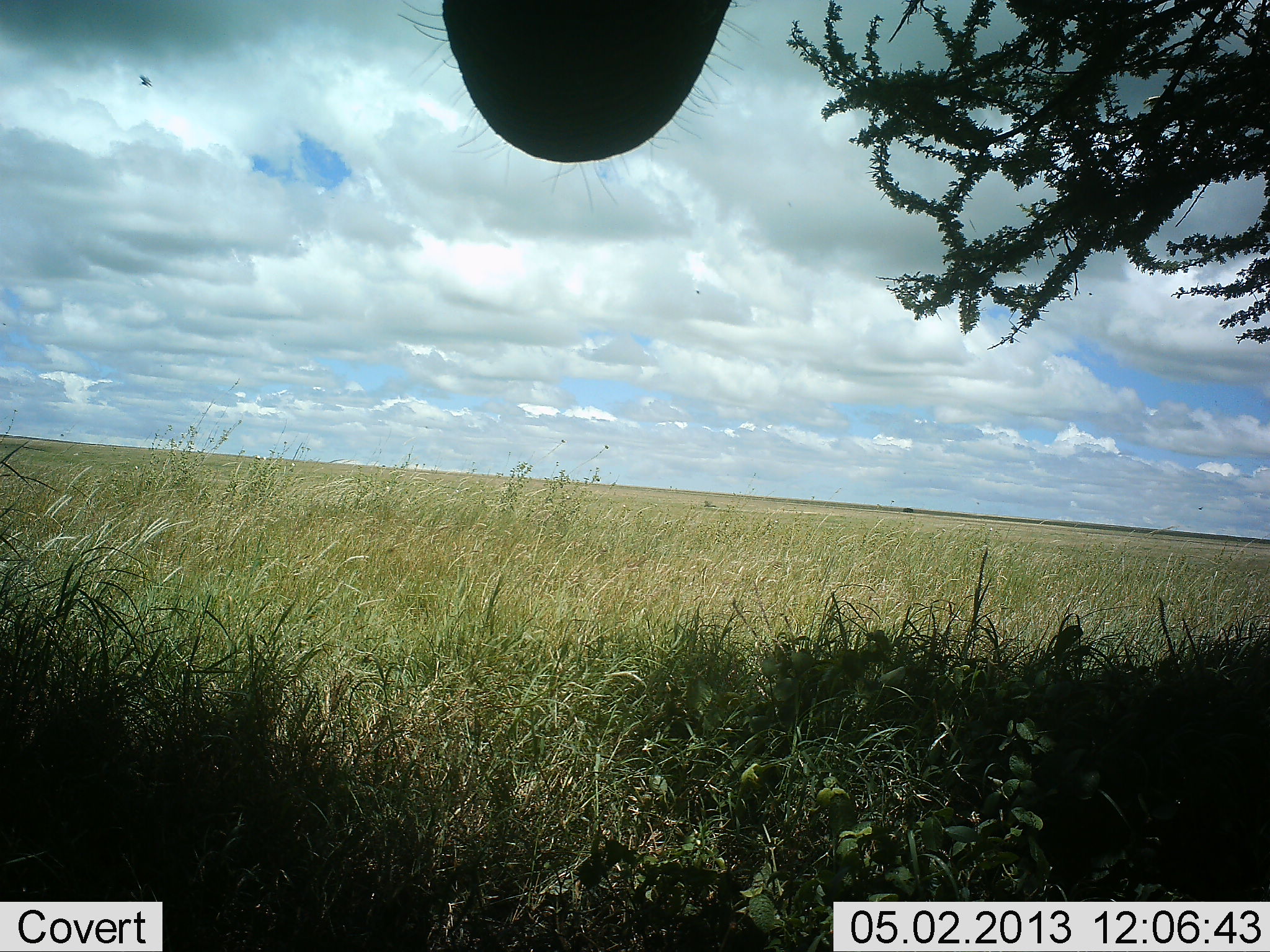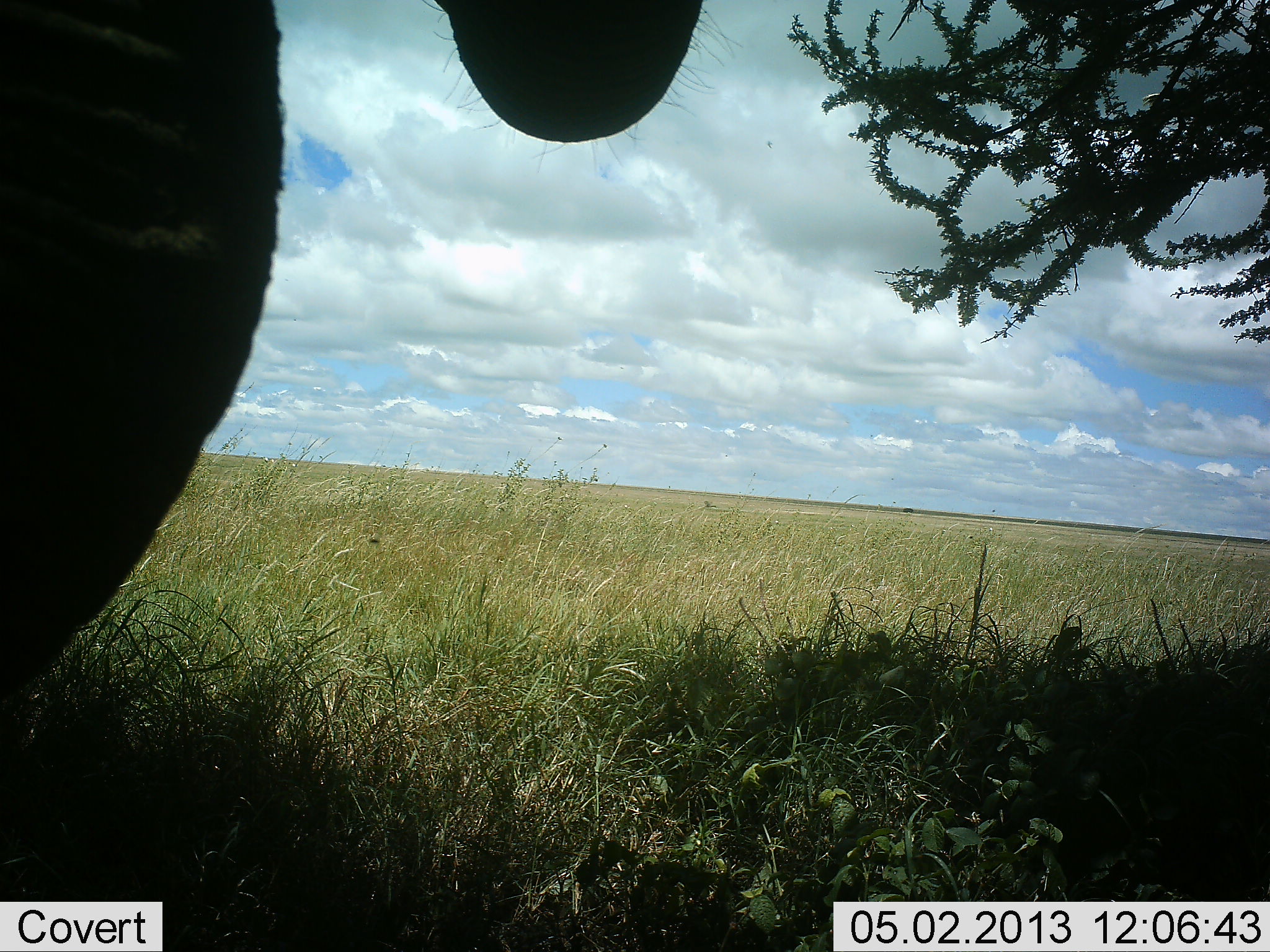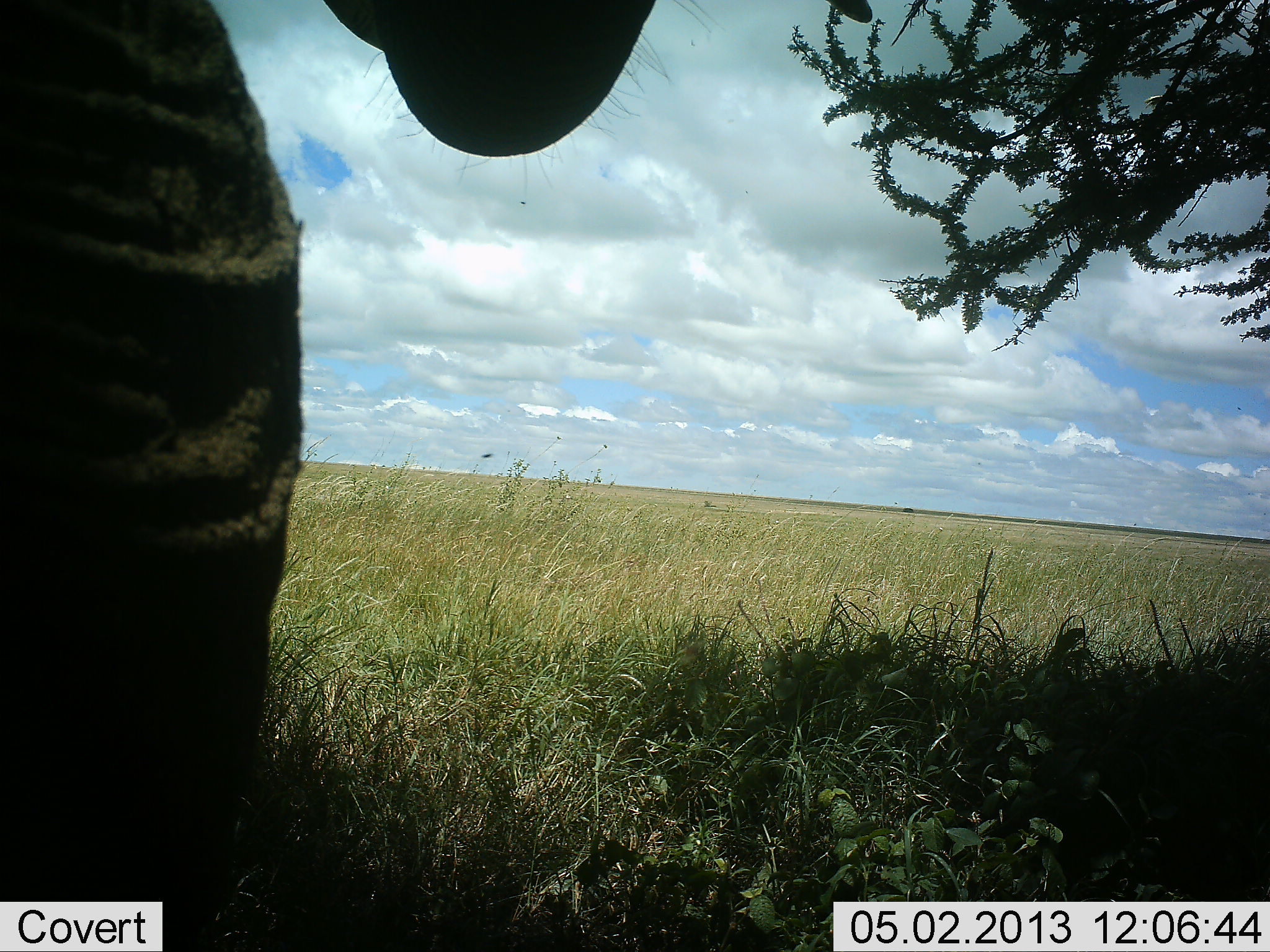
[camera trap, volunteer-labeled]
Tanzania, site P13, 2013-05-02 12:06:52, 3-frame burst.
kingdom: Animalia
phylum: Chordata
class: Mammalia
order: Proboscidea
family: Elephantidae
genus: Loxodonta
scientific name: Loxodonta africana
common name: african bush elephant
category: elephant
Elephant (african bush elephant) (Loxodonta africana), count 1. Behavior (volunteer vote fractions): standing 70%, resting 0%, moving 30%, interacting 0%. Young present (vote fraction): 0%. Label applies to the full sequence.